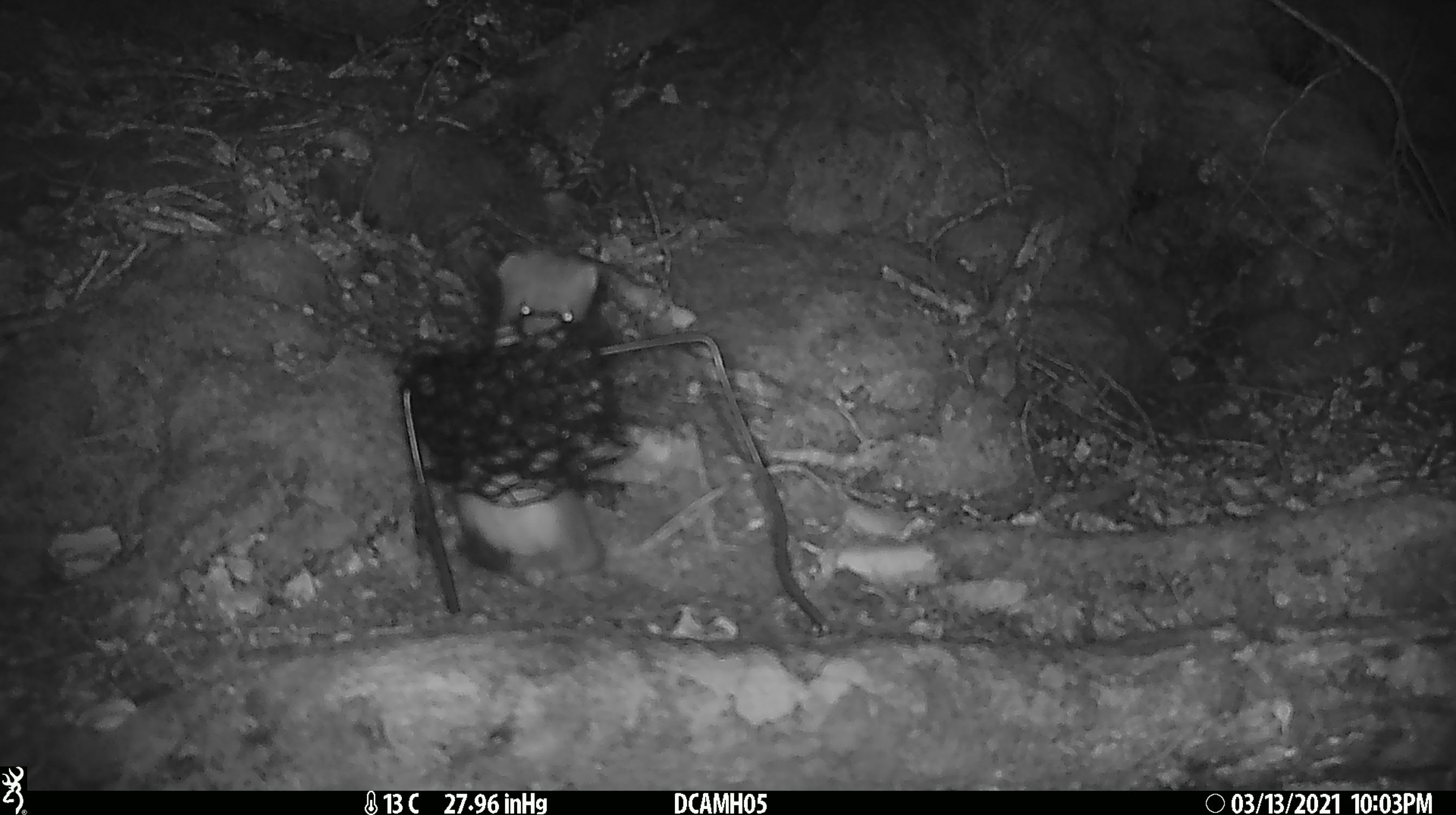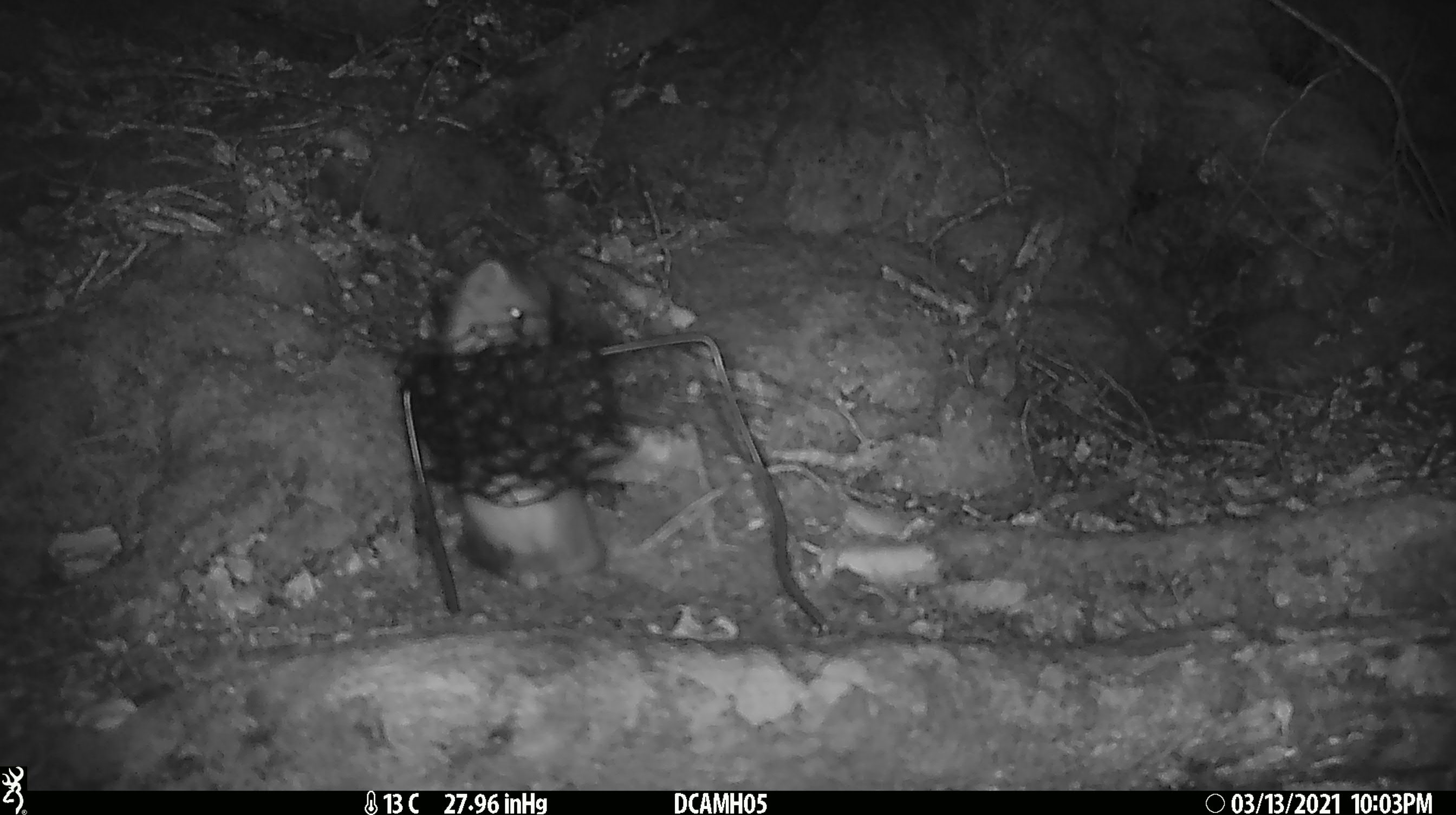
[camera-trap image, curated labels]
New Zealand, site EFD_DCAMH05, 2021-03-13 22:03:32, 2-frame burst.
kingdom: Animalia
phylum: Chordata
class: Mammalia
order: Carnivora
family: Mustelidae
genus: Mustela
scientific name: Mustela erminea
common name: stoat